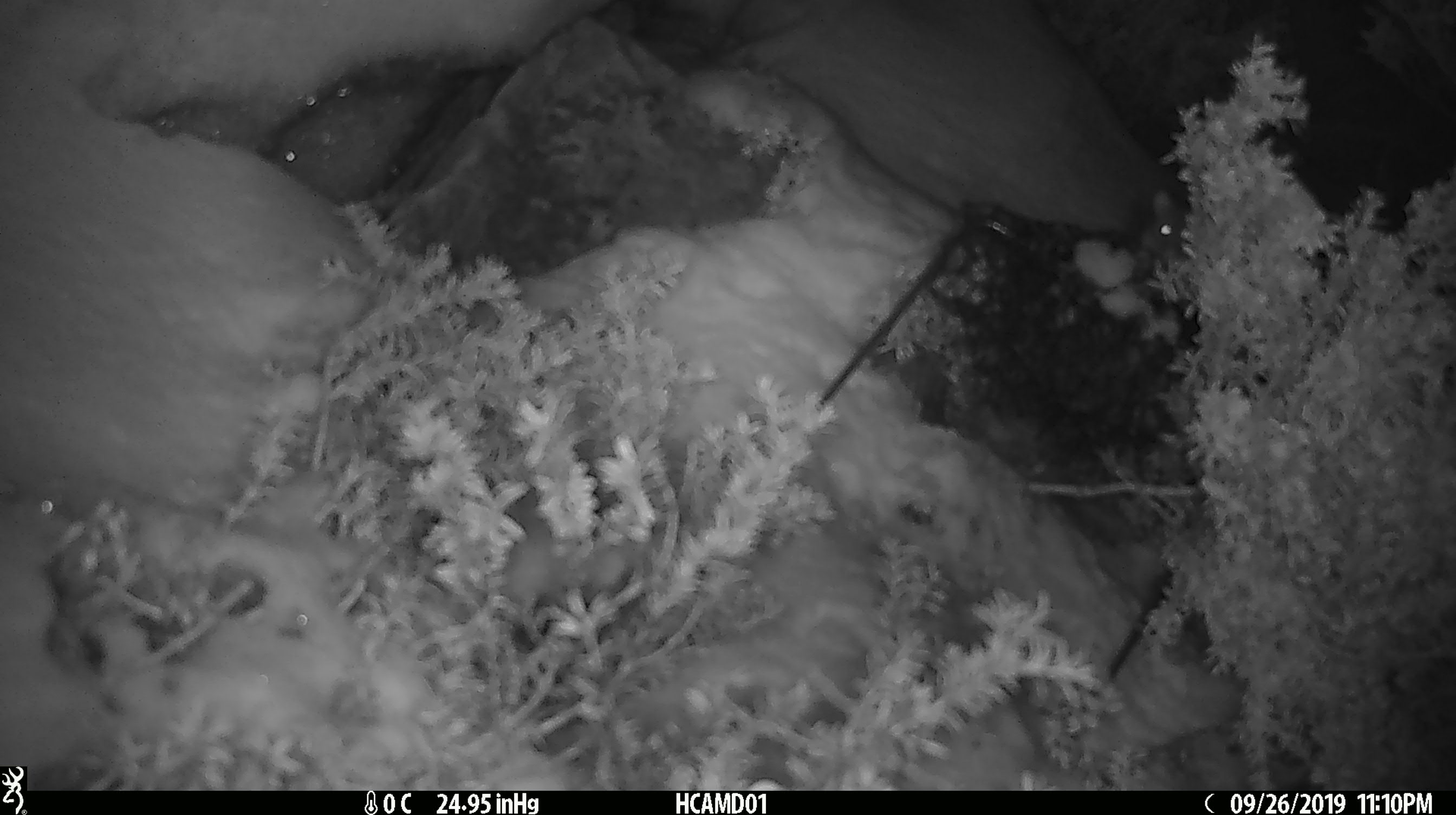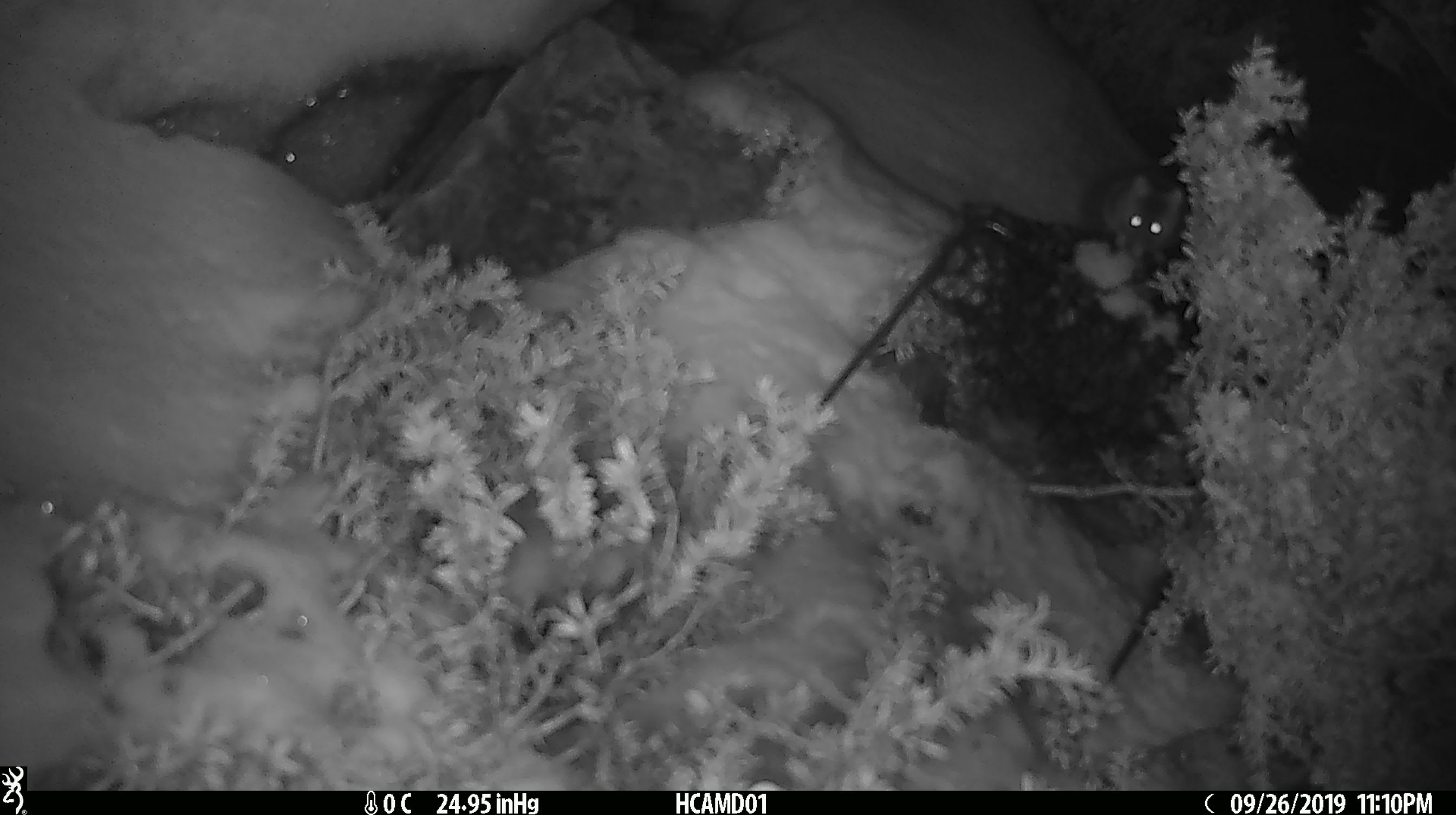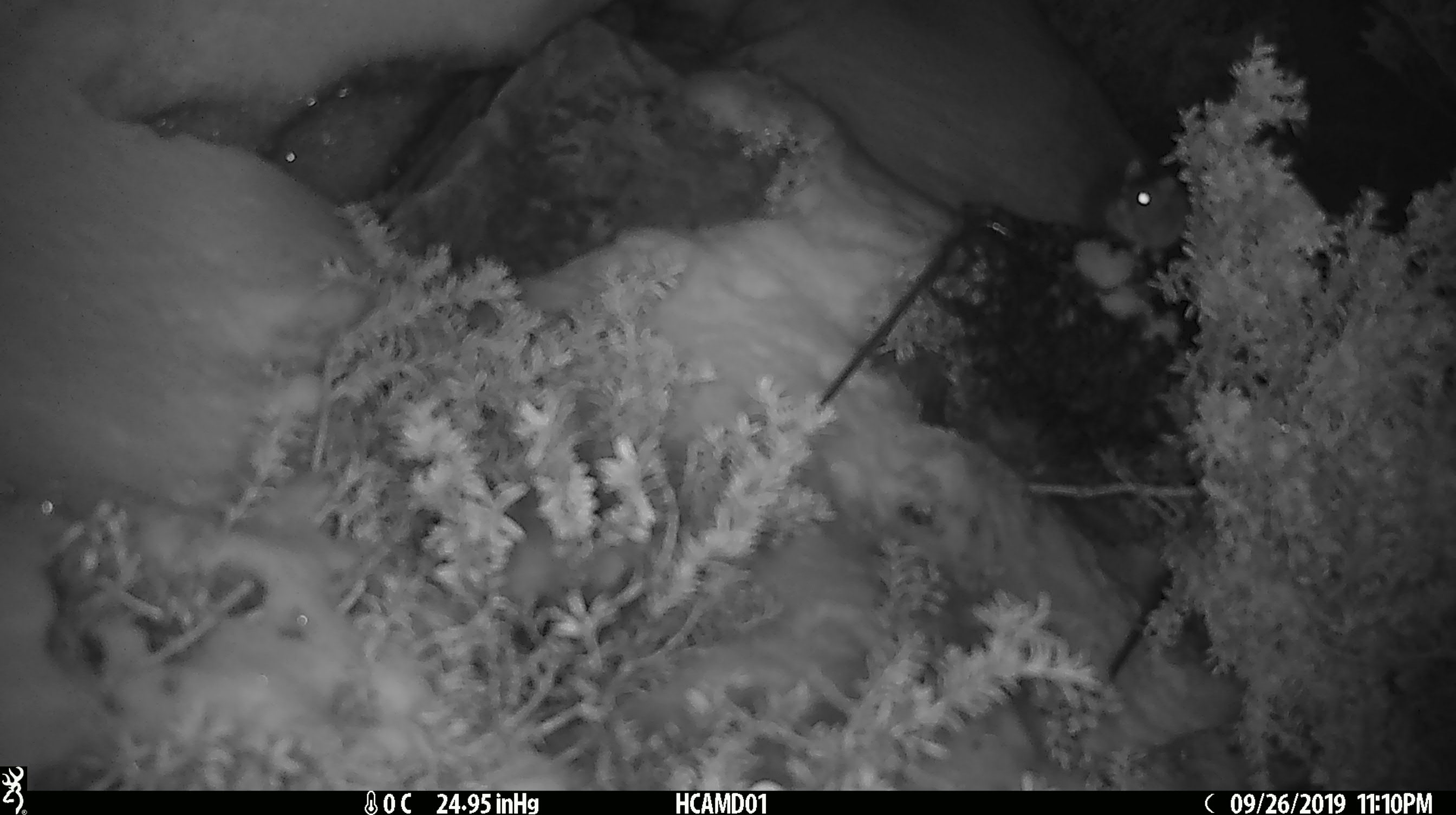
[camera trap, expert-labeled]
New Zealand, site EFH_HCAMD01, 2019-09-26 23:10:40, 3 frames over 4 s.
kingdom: Animalia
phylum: Chordata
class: Mammalia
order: Rodentia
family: Muridae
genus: Mus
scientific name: Mus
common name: mouse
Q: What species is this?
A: Mouse (Mus).